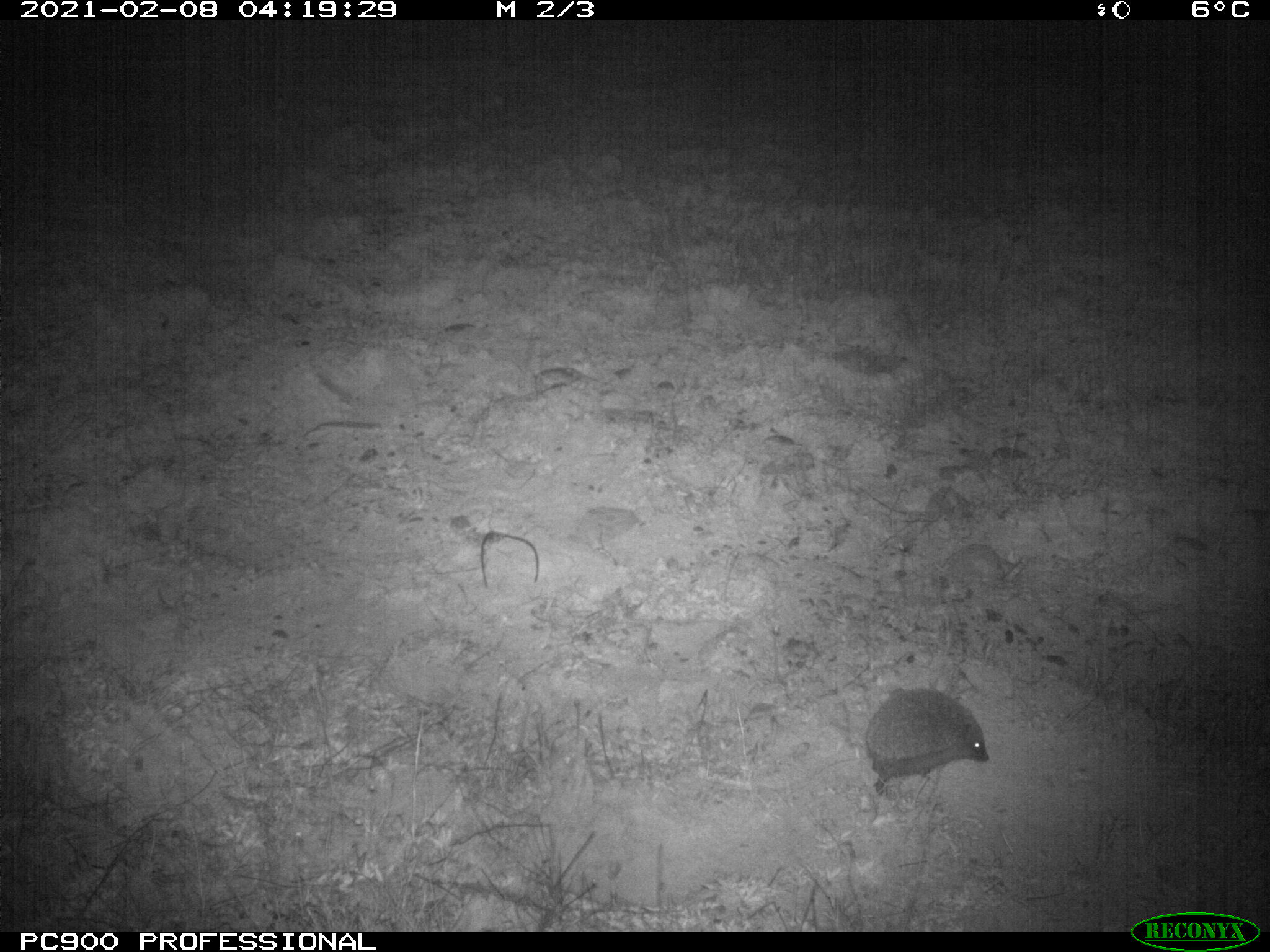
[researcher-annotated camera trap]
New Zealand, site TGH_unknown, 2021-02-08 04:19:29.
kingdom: Animalia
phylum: Chordata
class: Mammalia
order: Eulipotyphla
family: Erinaceidae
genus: Erinaceus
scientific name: Erinaceus europaeus europaeus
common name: european hedgehog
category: hedgehog